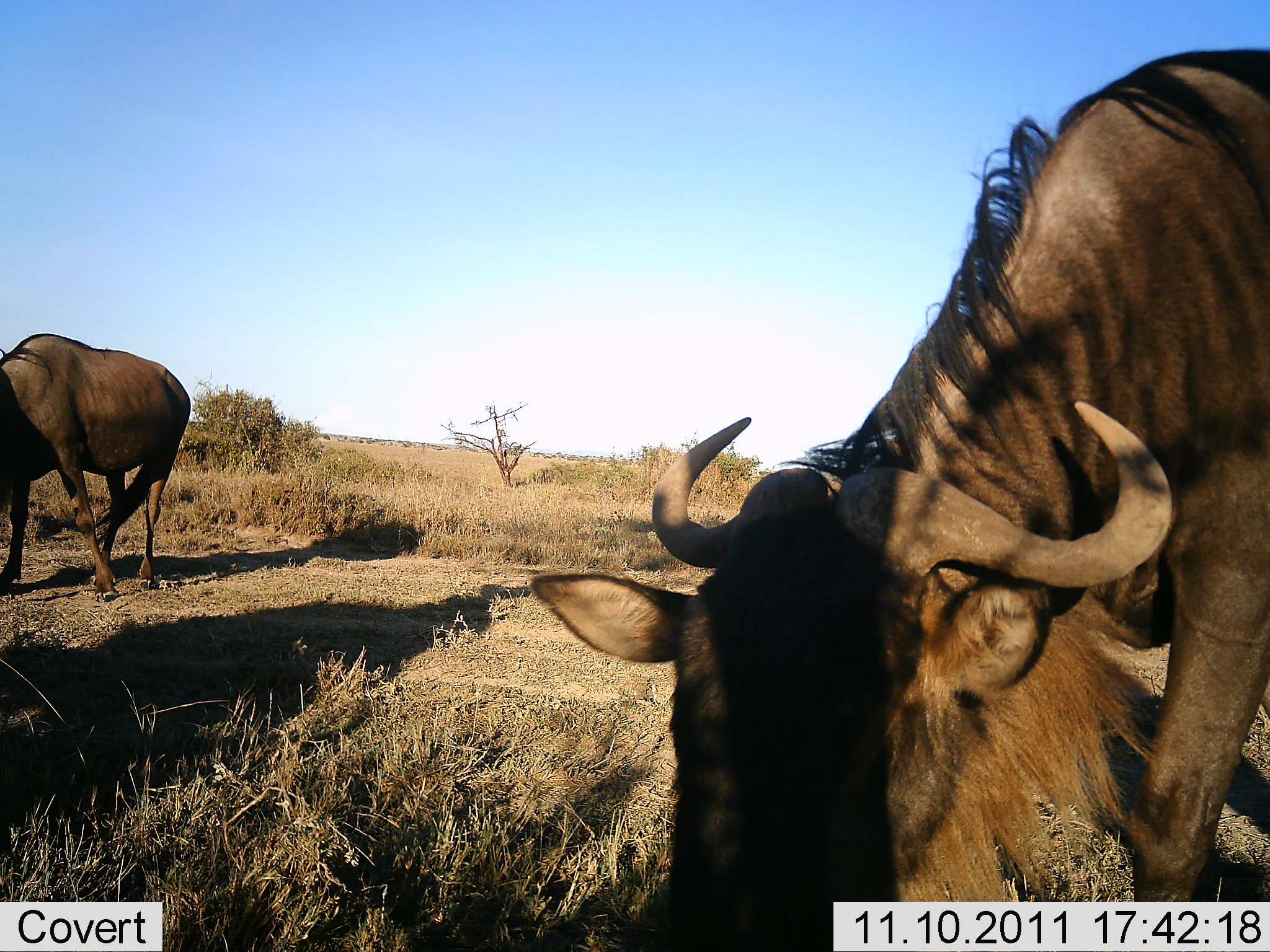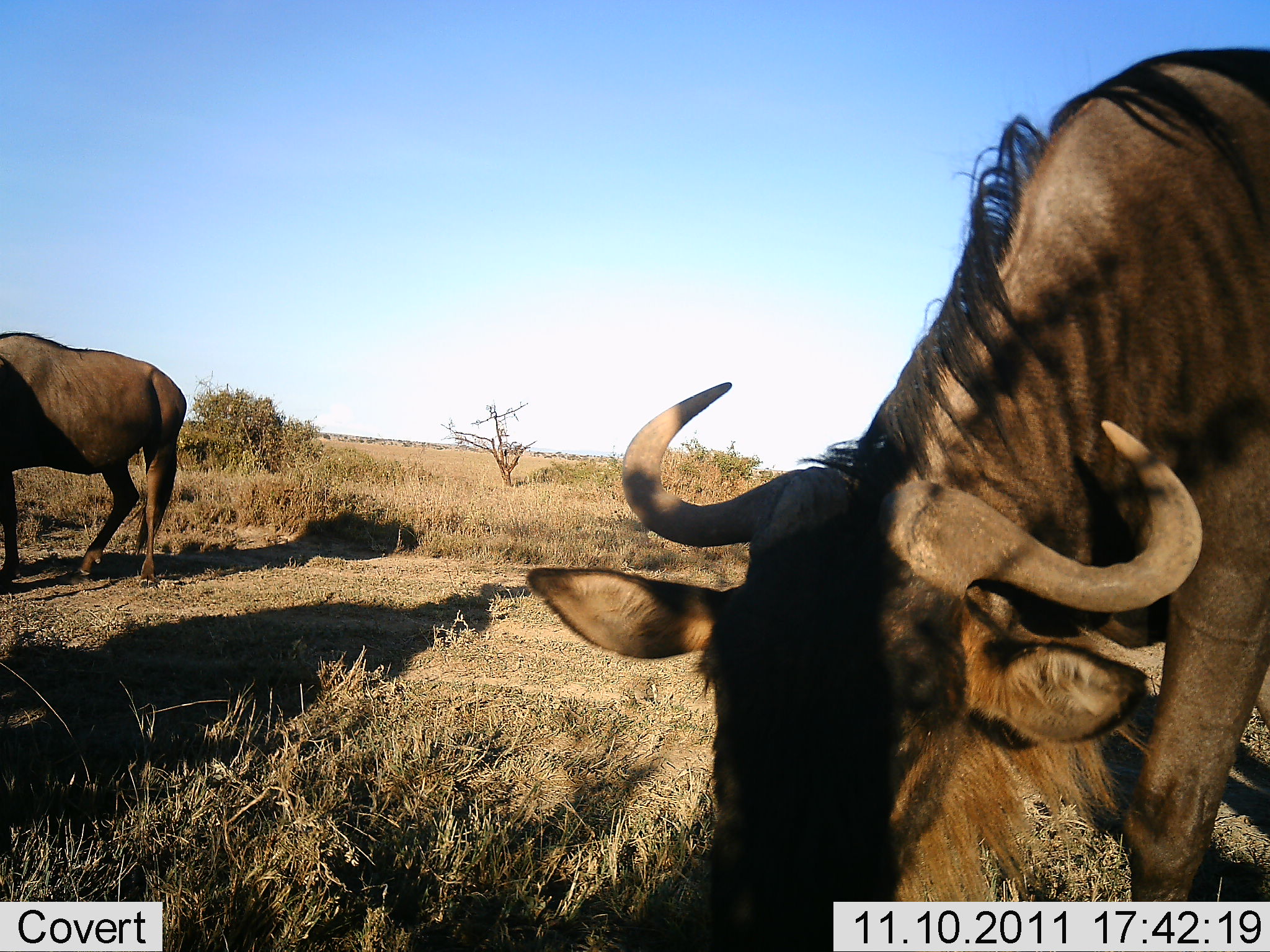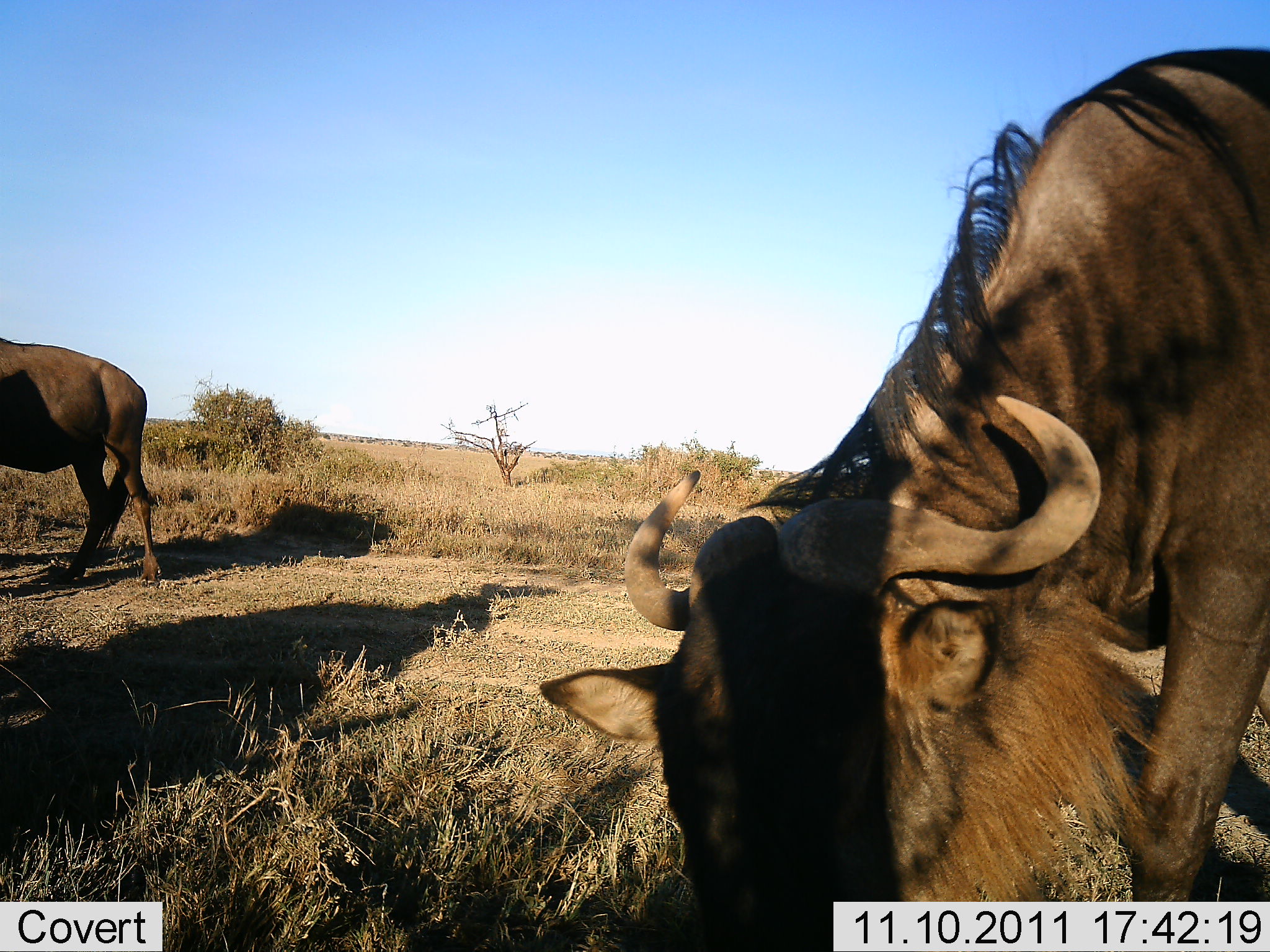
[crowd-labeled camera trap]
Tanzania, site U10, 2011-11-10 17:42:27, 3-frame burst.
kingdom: Animalia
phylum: Chordata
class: Mammalia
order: Artiodactyla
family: Bovidae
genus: Connochaetes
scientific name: Connochaetes taurinus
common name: blue wildebeest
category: wildebeest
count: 2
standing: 0%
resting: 10%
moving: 0%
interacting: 0%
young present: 0%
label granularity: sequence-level